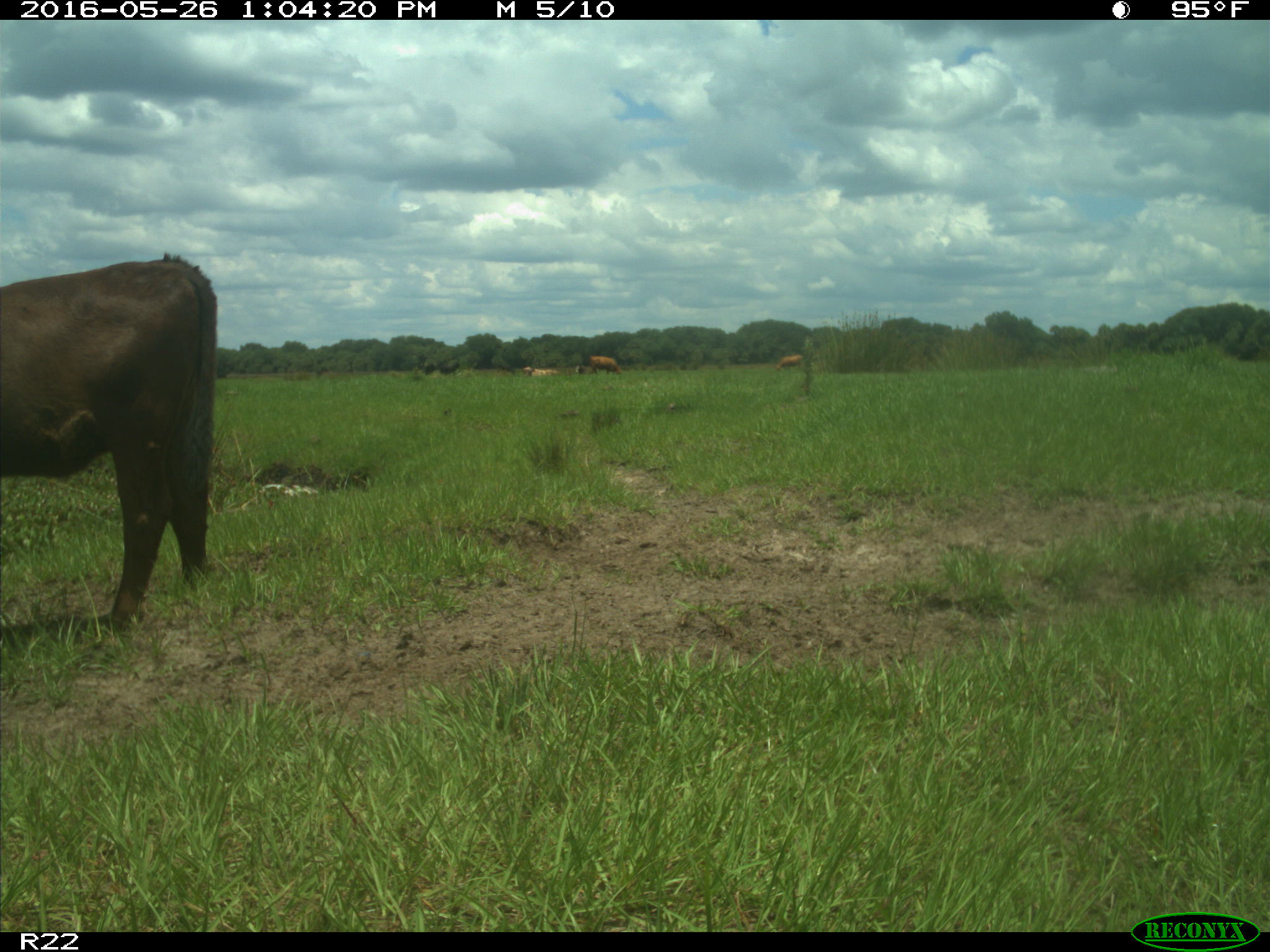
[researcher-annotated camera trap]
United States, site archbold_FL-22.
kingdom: Animalia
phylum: Chordata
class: Mammalia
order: Artiodactyla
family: Bovidae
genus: Bos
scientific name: Bos taurus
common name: domestic cow